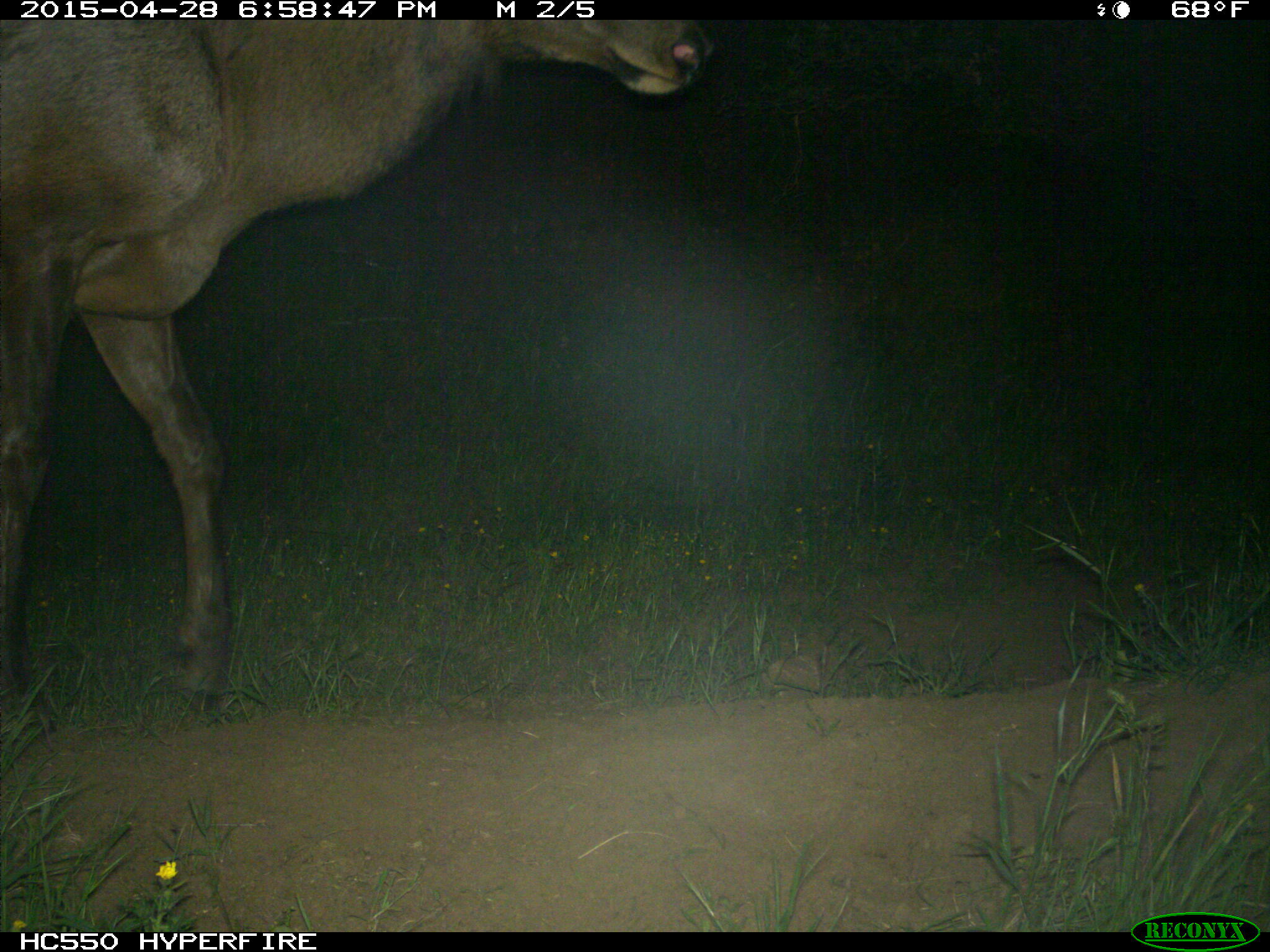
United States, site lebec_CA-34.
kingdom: Animalia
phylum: Chordata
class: Mammalia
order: Artiodactyla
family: Cervidae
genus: Cervus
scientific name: Cervus canadensis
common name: elk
Cervus canadensis (elk).